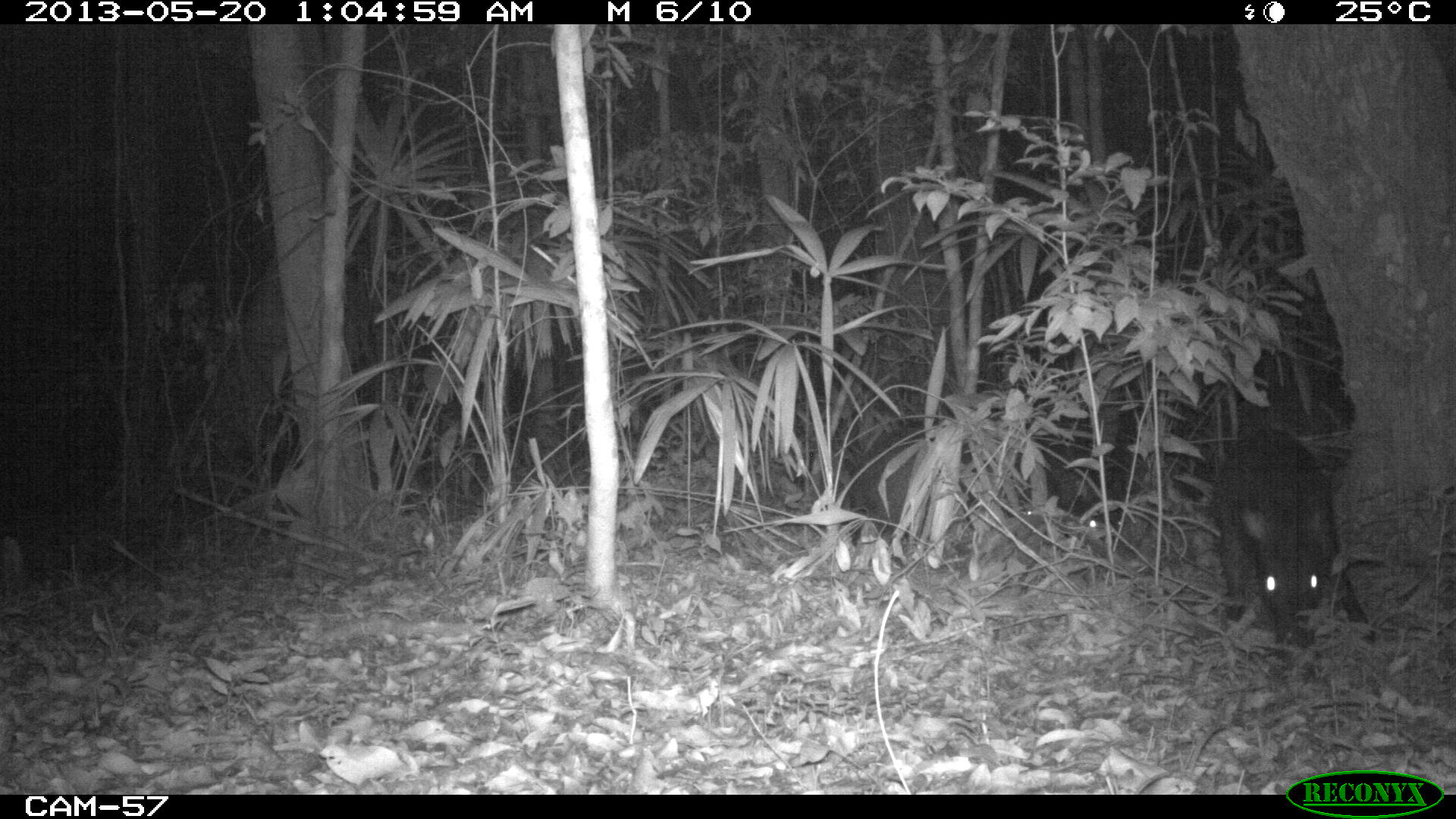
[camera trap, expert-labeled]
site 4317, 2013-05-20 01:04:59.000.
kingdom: Animalia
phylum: Chordata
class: Mammalia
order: Artiodactyla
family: Tayassuidae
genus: Tayassu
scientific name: Tayassu pecari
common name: white-lipped peccary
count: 5